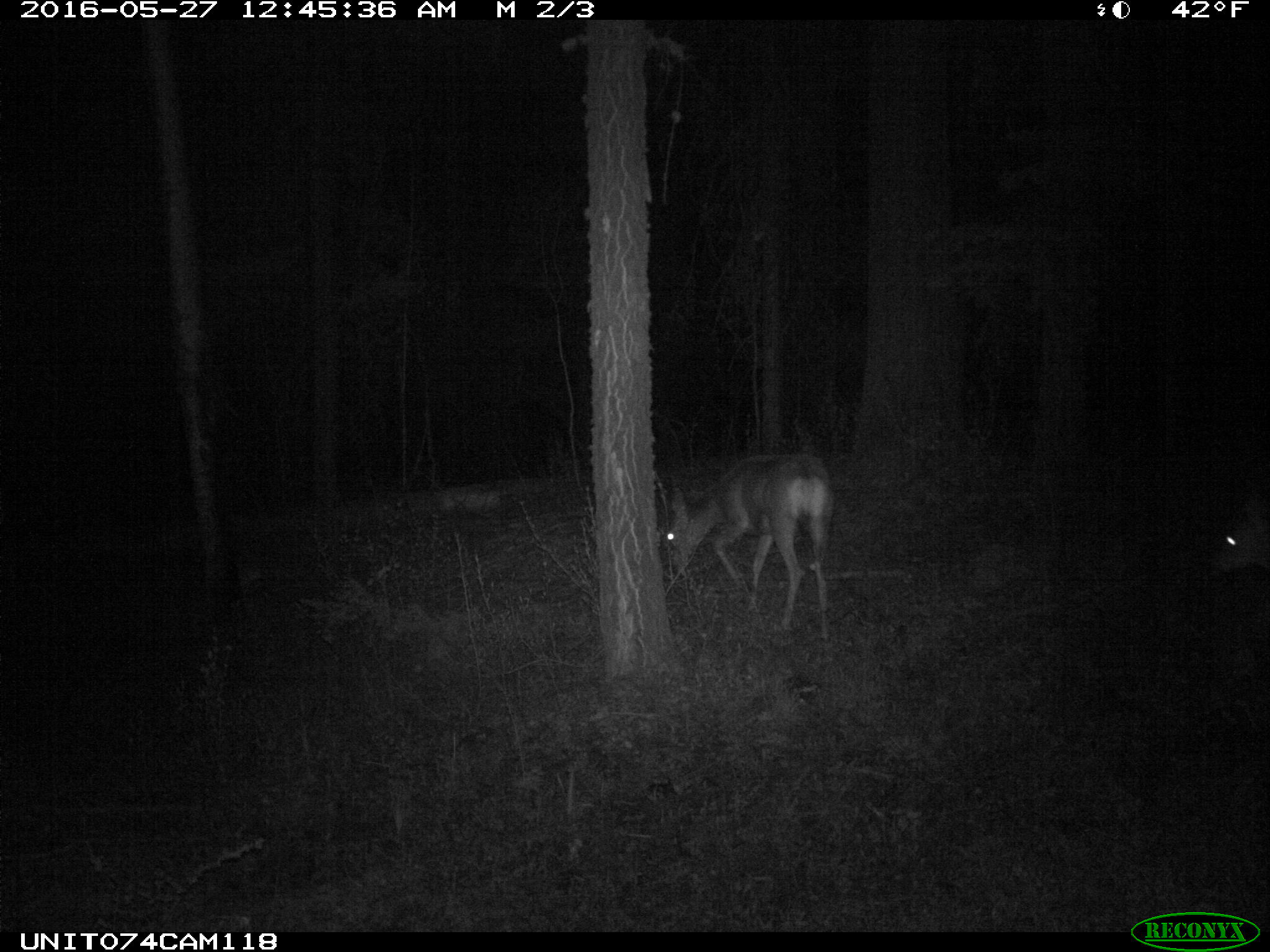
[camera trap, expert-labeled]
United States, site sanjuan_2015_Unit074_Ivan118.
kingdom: Animalia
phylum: Chordata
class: Mammalia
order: Artiodactyla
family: Cervidae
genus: Odocoileus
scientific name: Odocoileus hemionus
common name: mule deer